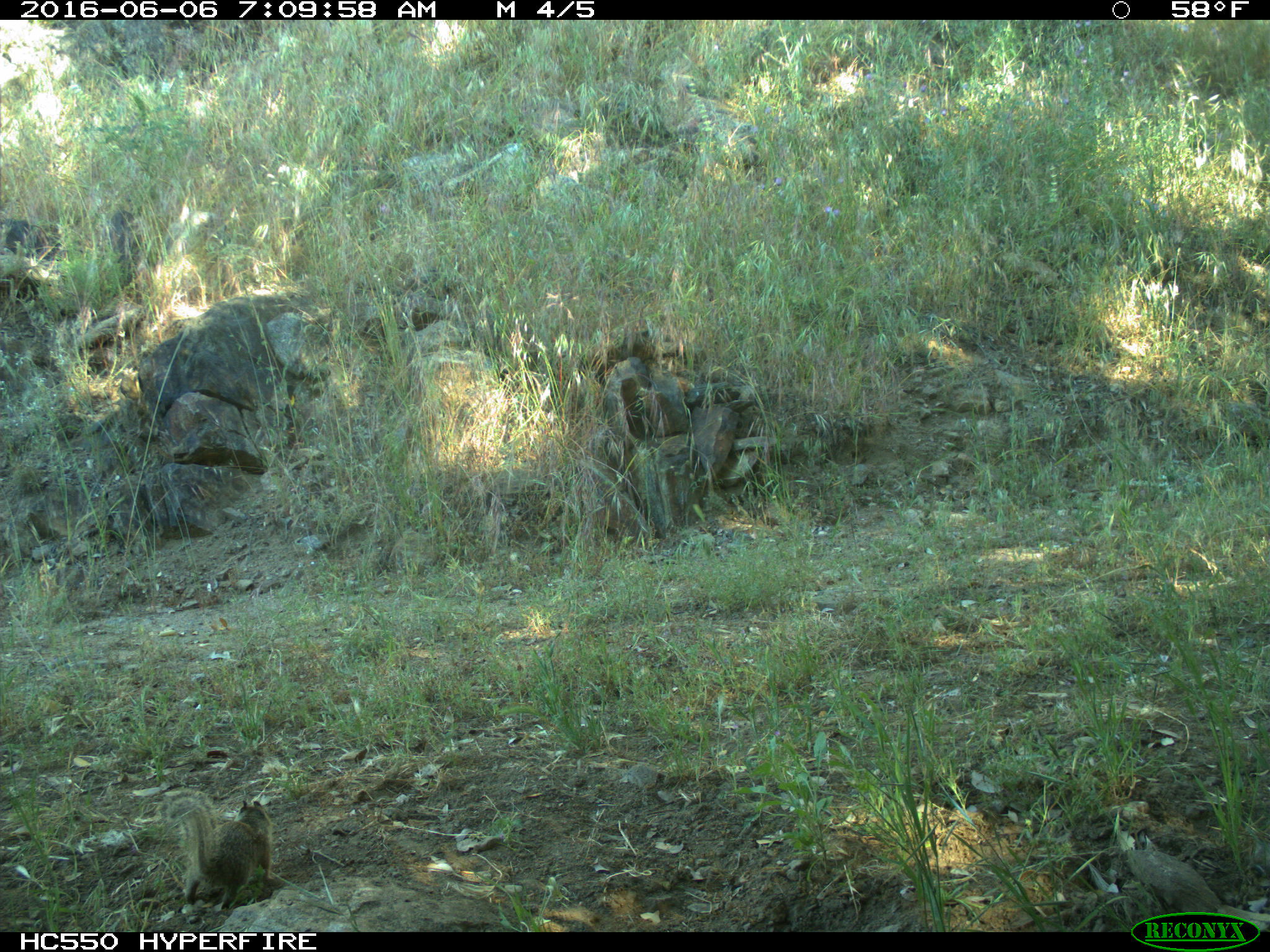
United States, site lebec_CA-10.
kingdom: Animalia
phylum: Chordata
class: Mammalia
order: Rodentia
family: Sciuridae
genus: Otospermophilus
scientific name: Otospermophilus beecheyi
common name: california ground squirrel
Otospermophilus beecheyi (california ground squirrel).